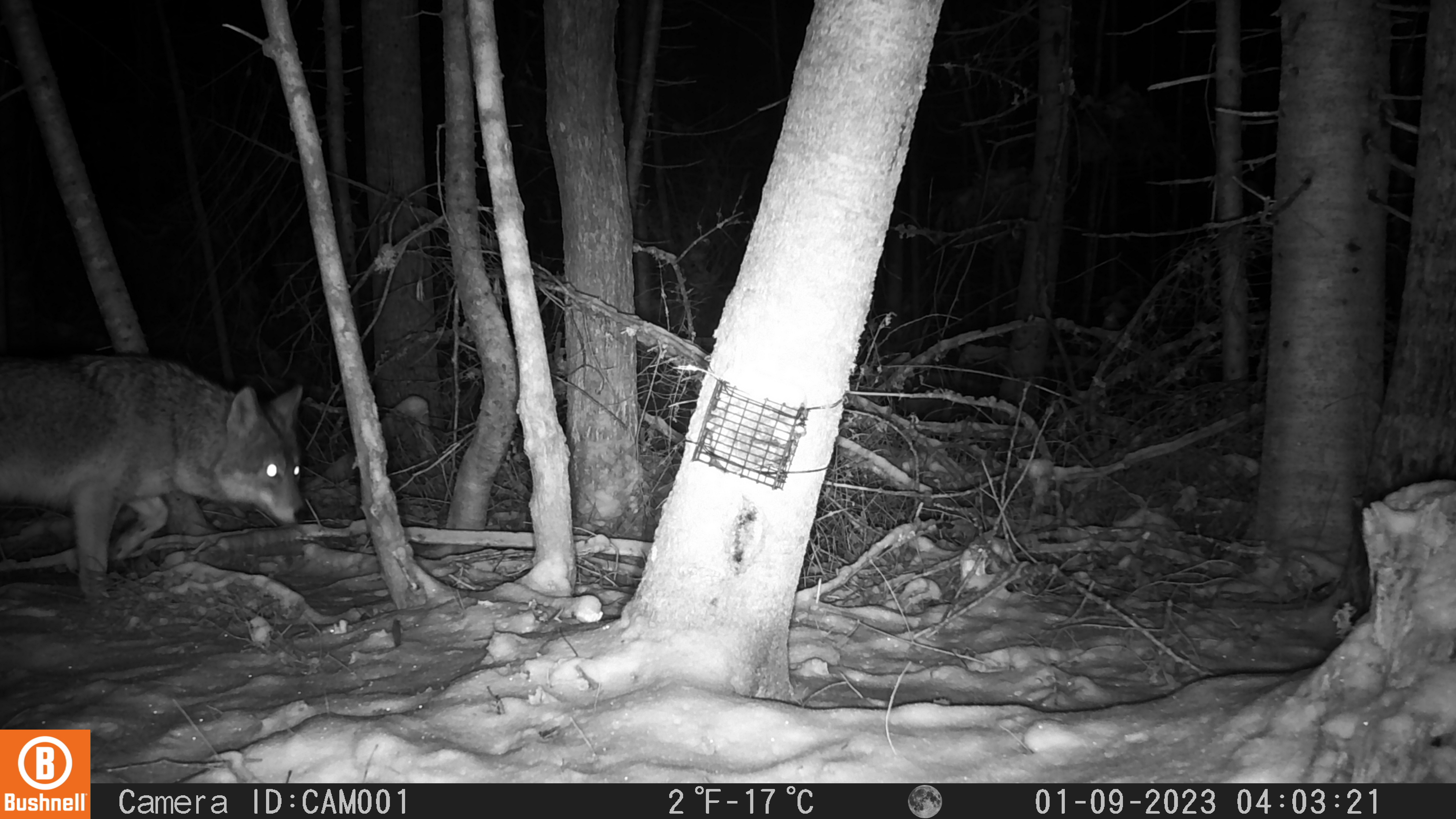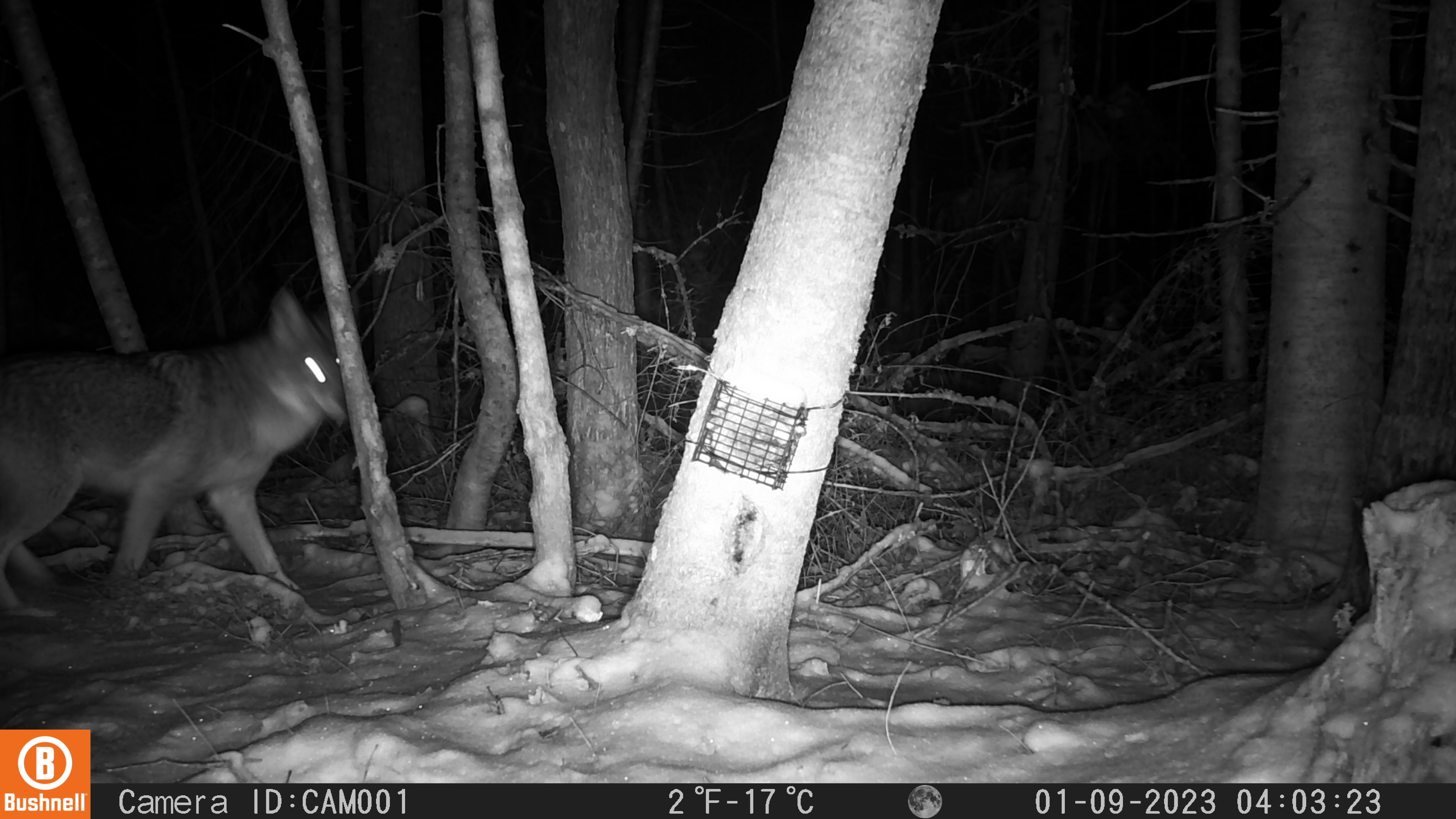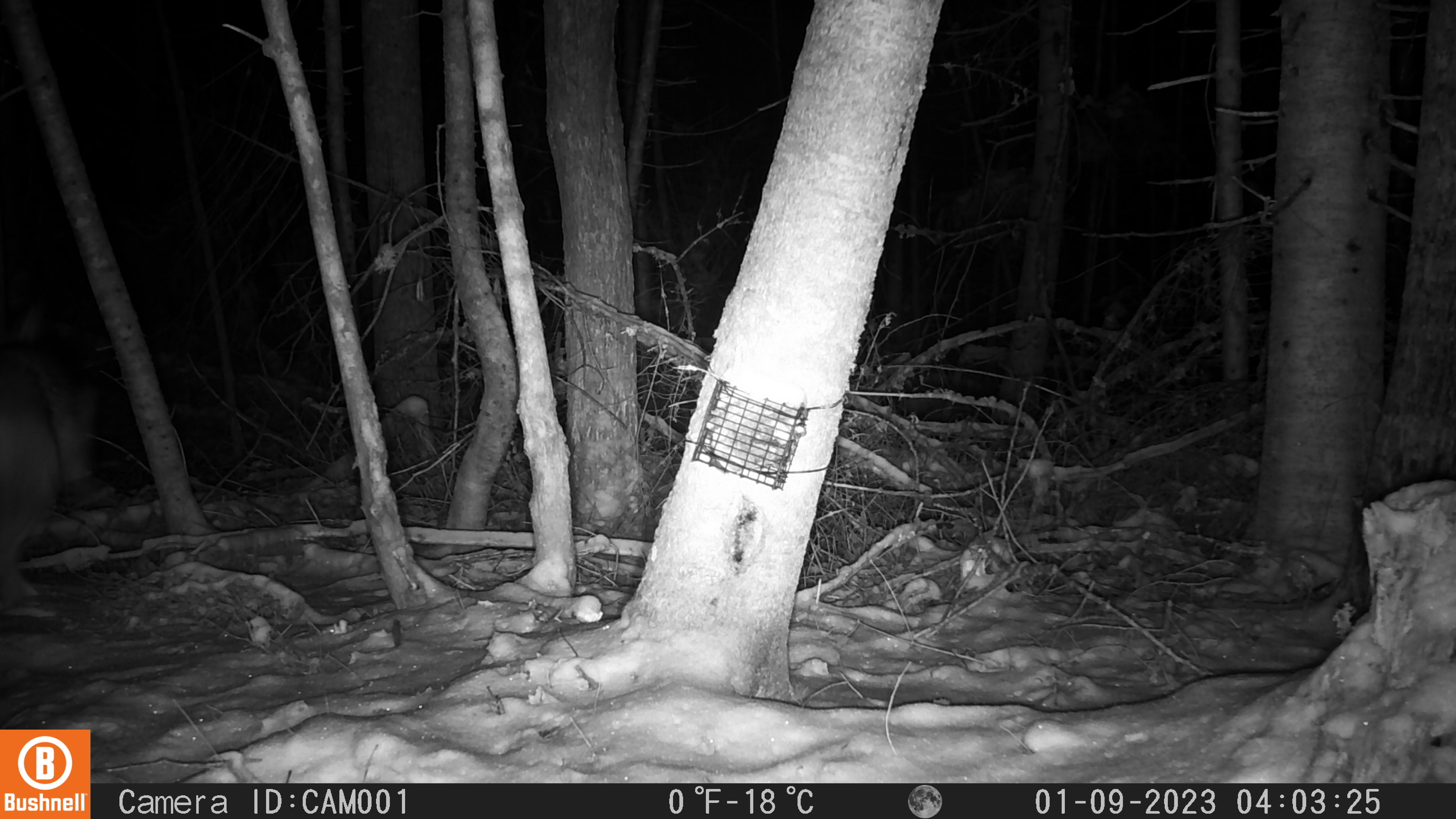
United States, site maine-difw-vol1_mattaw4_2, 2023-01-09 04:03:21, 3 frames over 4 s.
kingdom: Animalia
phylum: Chordata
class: Mammalia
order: Carnivora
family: Canidae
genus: Canis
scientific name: Canis latrans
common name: coyote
Coyote (Canis latrans).